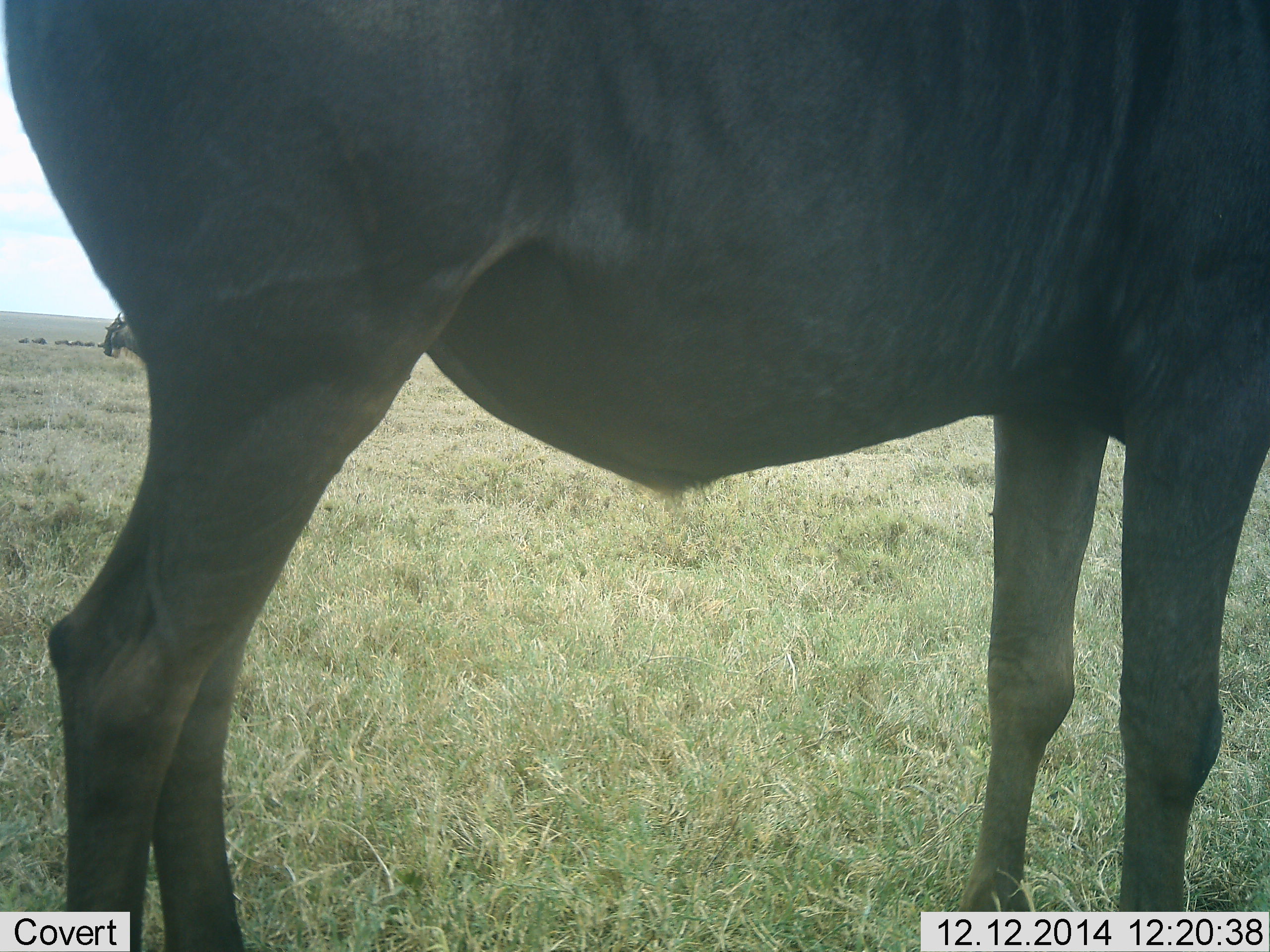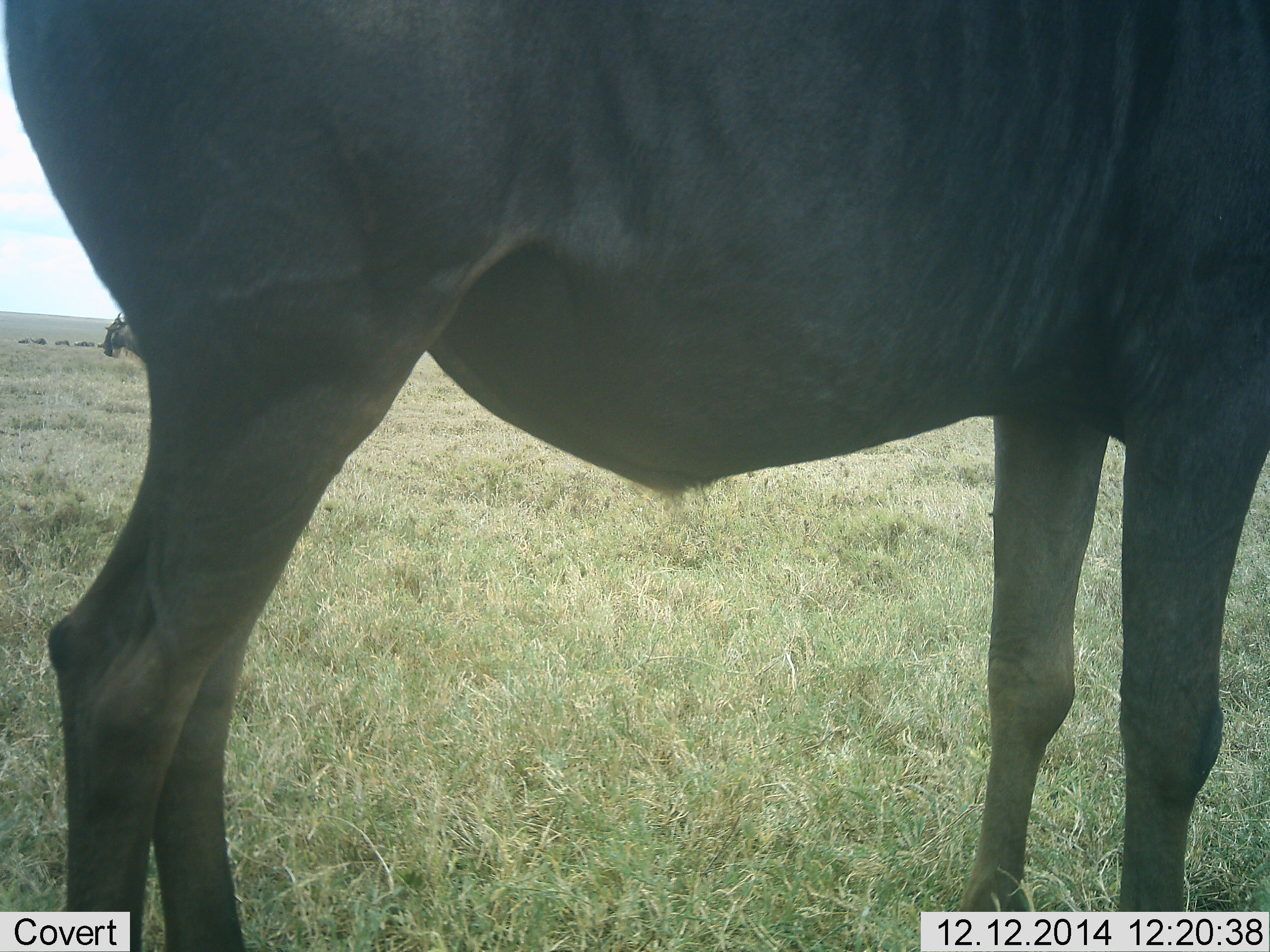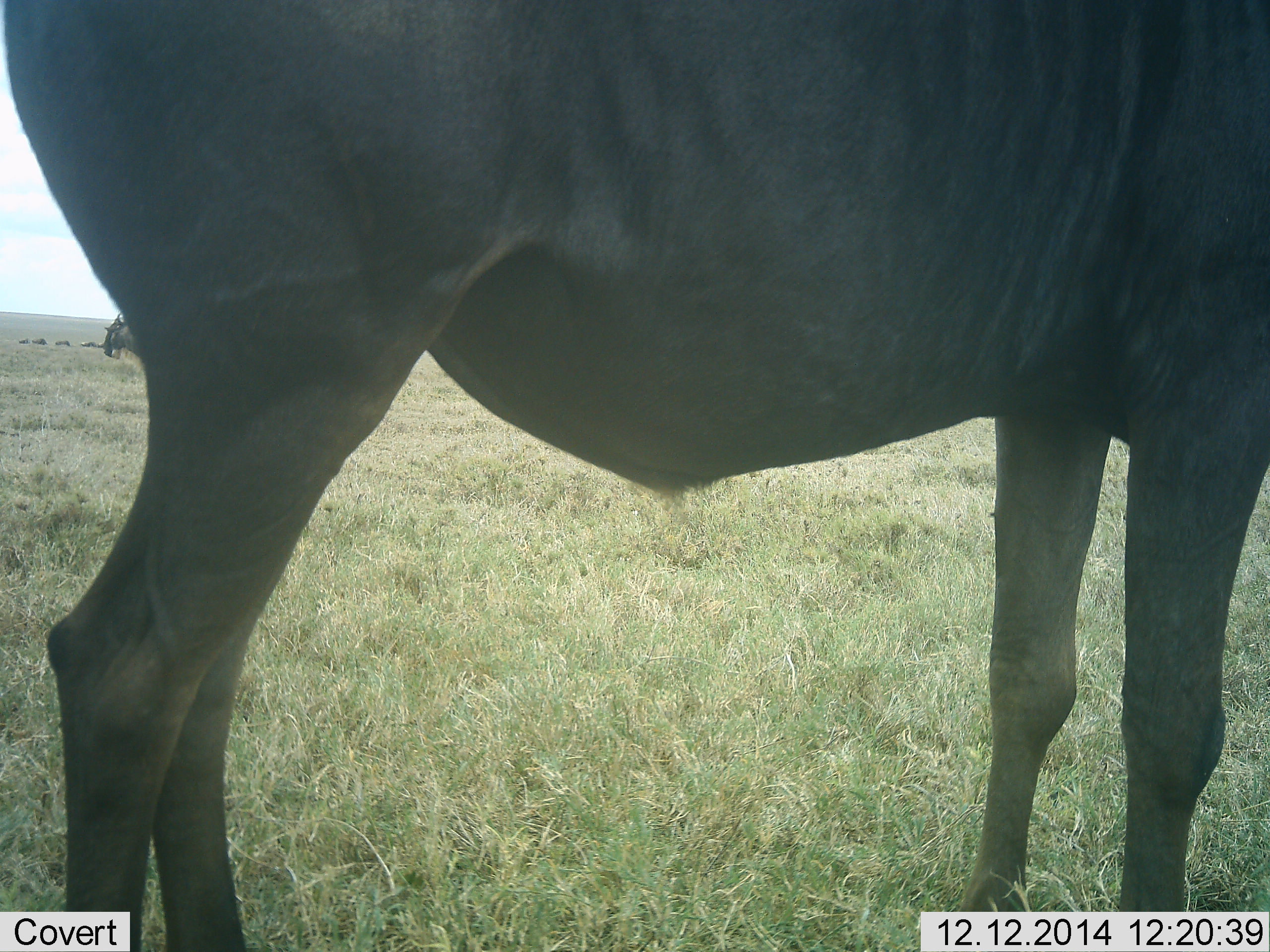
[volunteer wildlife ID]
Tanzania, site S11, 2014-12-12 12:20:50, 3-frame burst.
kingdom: Animalia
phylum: Chordata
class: Mammalia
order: Artiodactyla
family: Bovidae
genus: Connochaetes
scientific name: Connochaetes taurinus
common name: blue wildebeest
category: wildebeest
Wildebeest (blue wildebeest) (Connochaetes taurinus), count 5. Behavior (volunteer vote fractions): standing 90%, resting 10%, moving 50%, interacting 0%. Young present (vote fraction): 0%. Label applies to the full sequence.